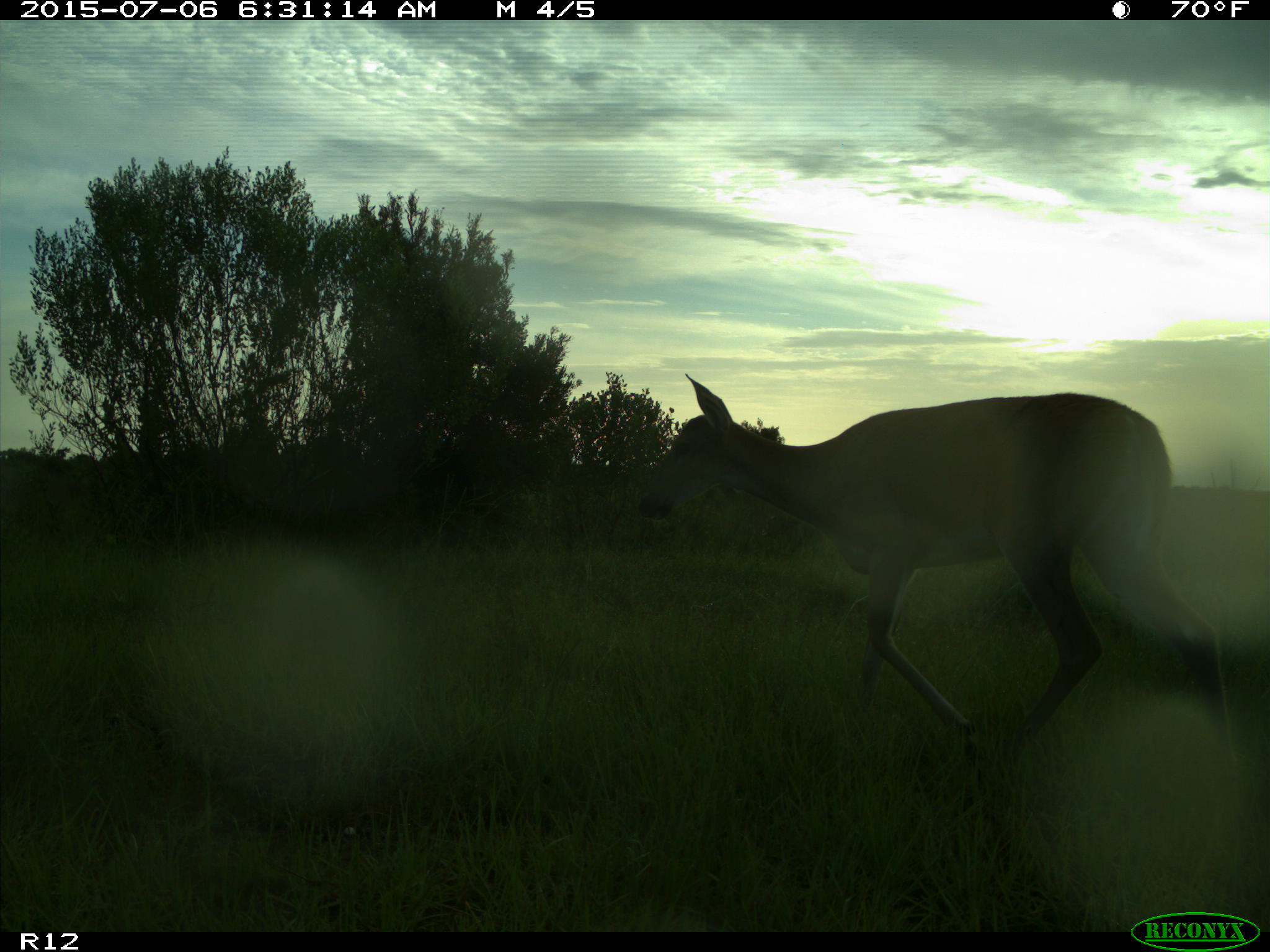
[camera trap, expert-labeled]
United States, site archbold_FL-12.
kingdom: Animalia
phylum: Chordata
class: Mammalia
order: Artiodactyla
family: Cervidae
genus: Odocoileus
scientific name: Odocoileus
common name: deer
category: unidentified deer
Unidentified deer (deer) (Odocoileus).